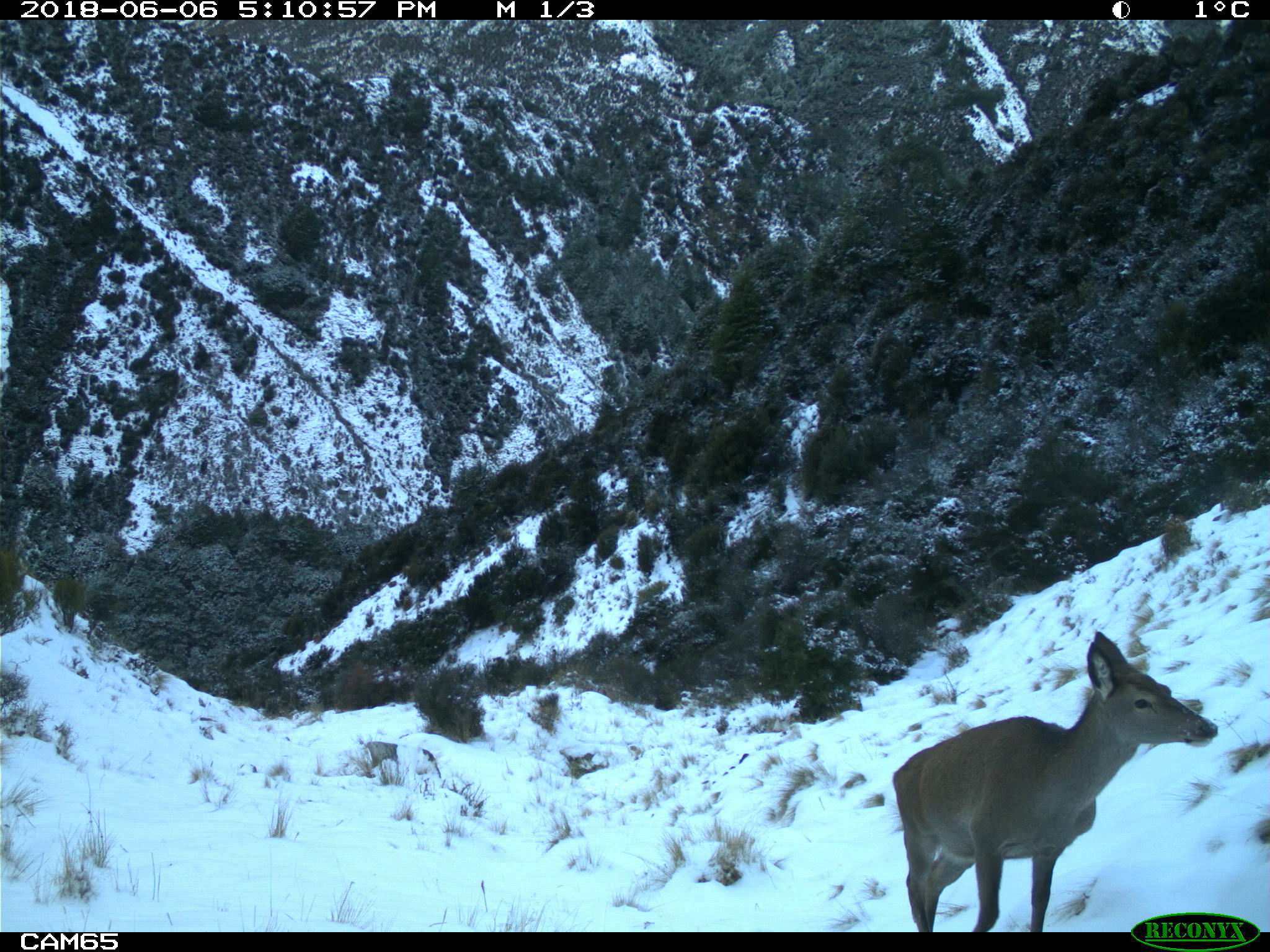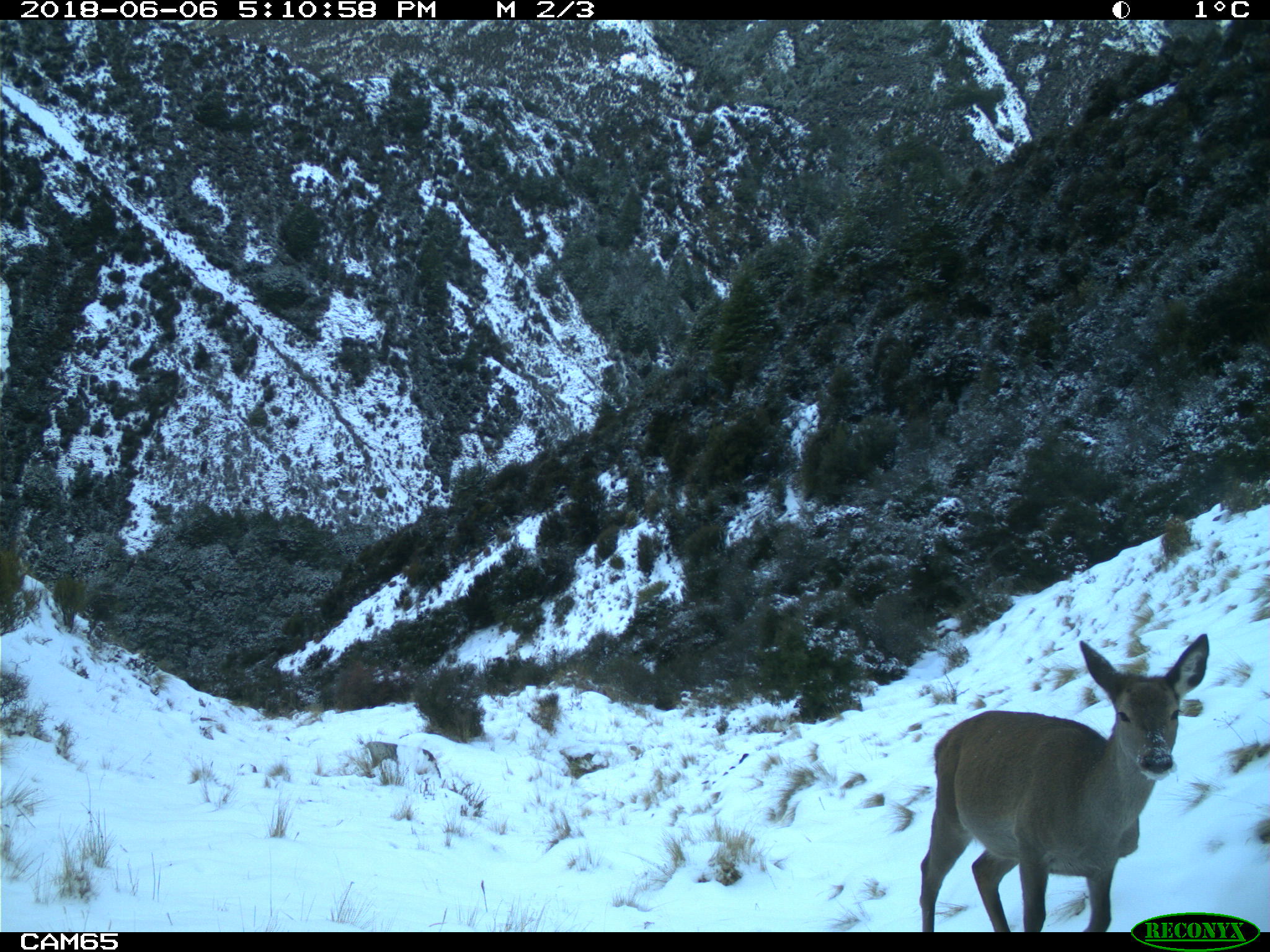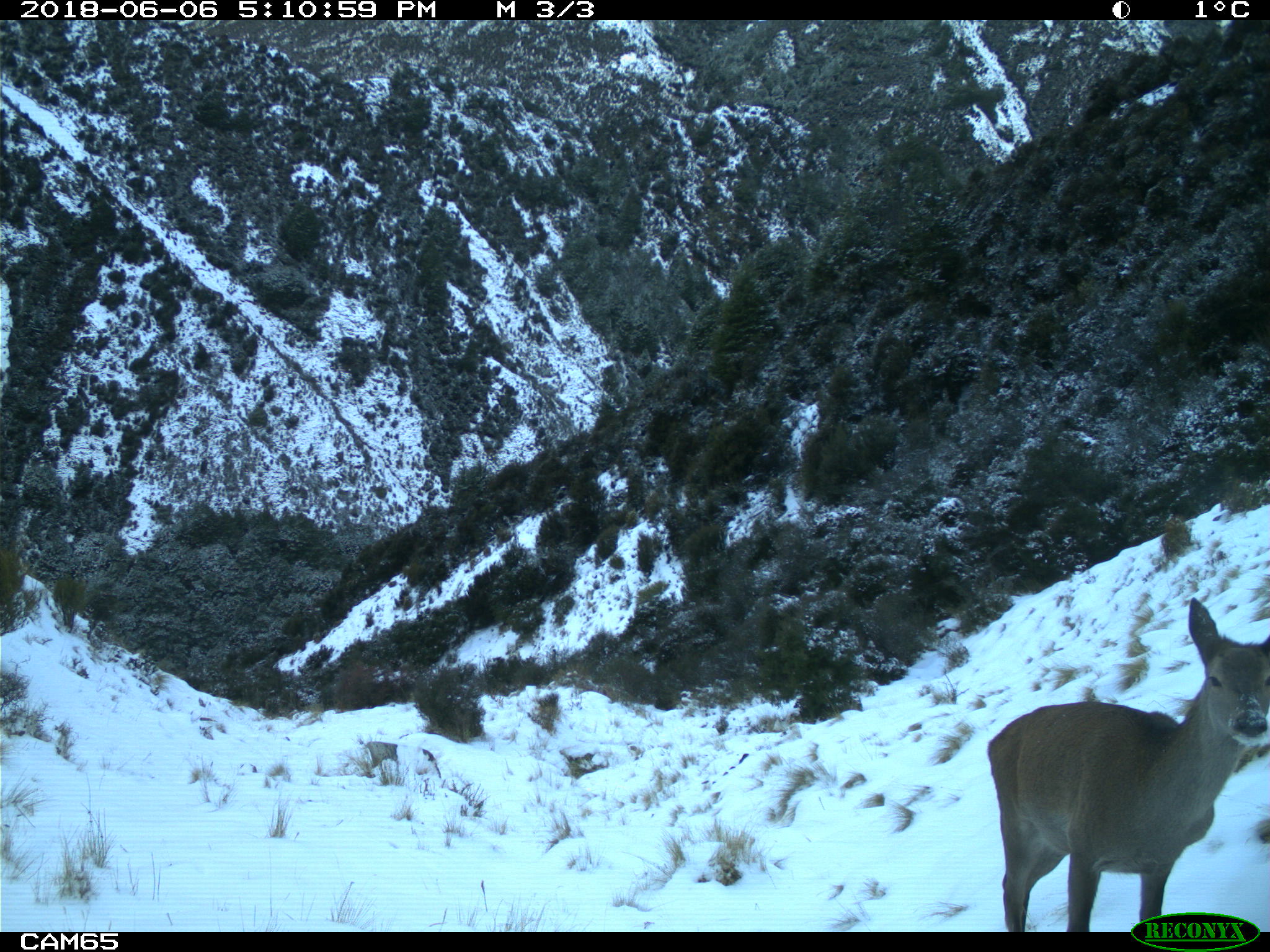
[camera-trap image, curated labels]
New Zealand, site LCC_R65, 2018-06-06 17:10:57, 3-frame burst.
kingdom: Animalia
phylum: Chordata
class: Mammalia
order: Artiodactyla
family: Cervidae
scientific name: Cervidae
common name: deer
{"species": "deer (Cervidae)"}